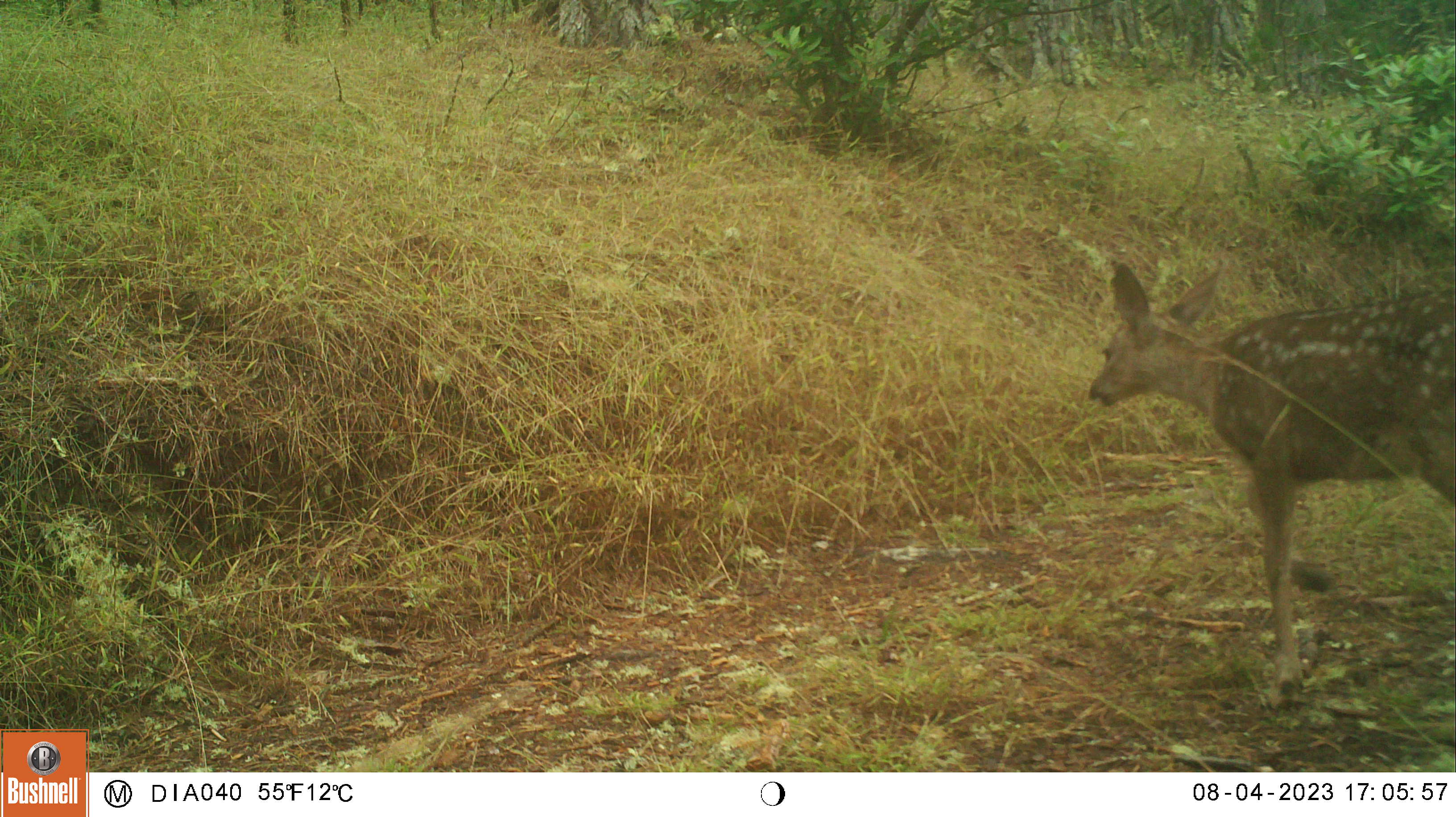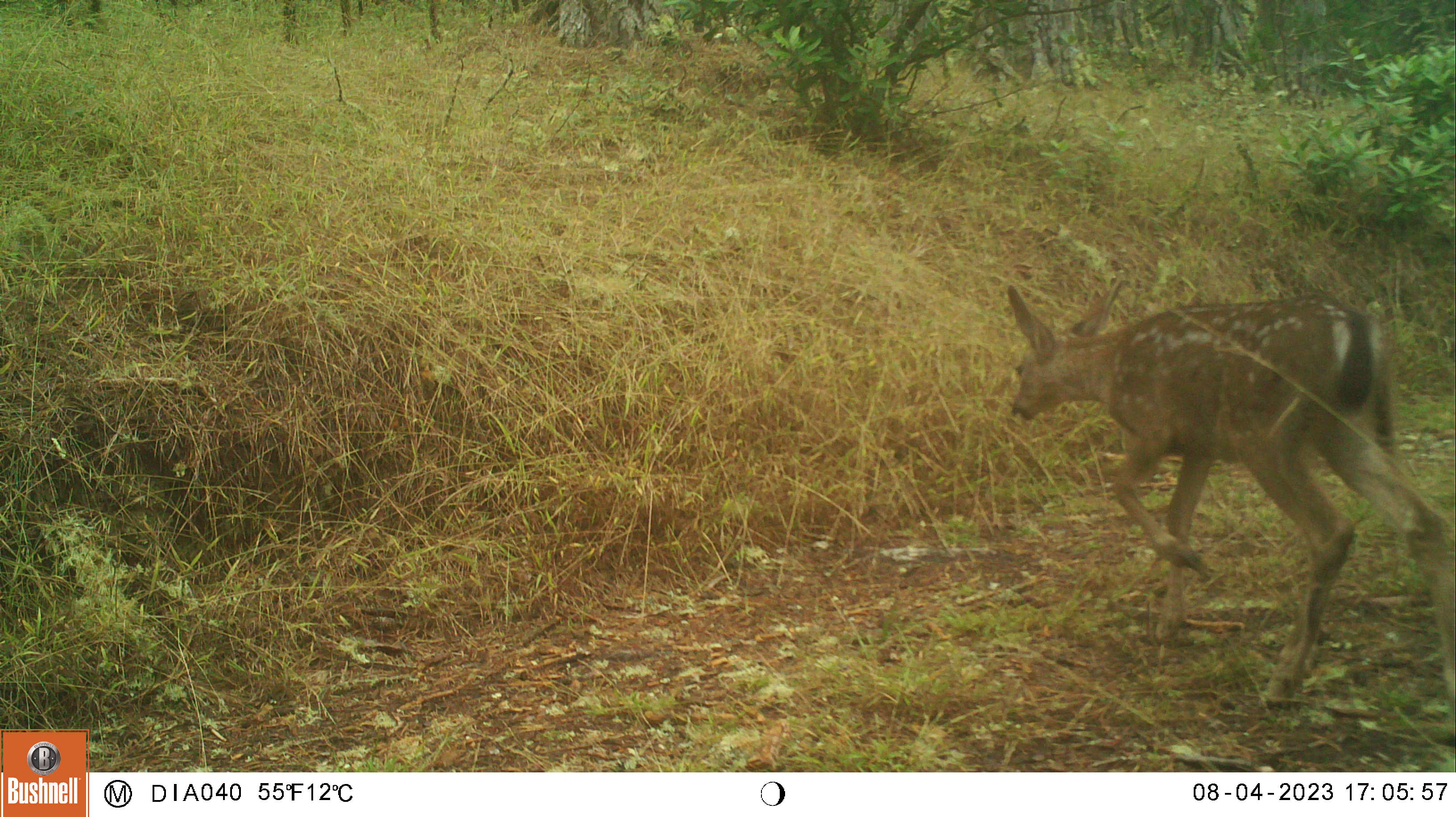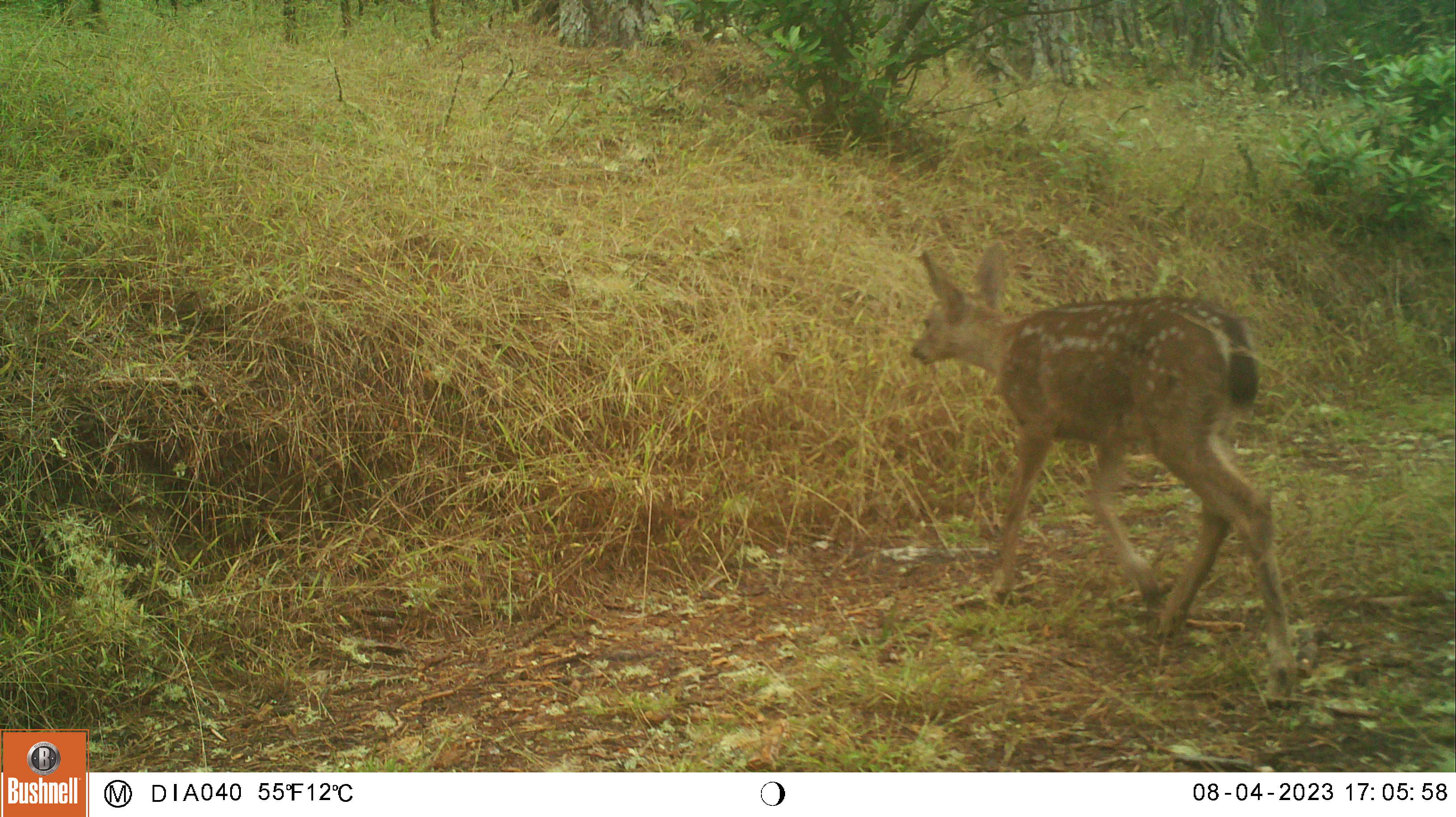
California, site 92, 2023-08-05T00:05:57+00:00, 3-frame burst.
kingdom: Animalia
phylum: Chordata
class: Mammalia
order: Artiodactyla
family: Cervidae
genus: Odocoileus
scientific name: Odocoileus hemionus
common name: mule deer